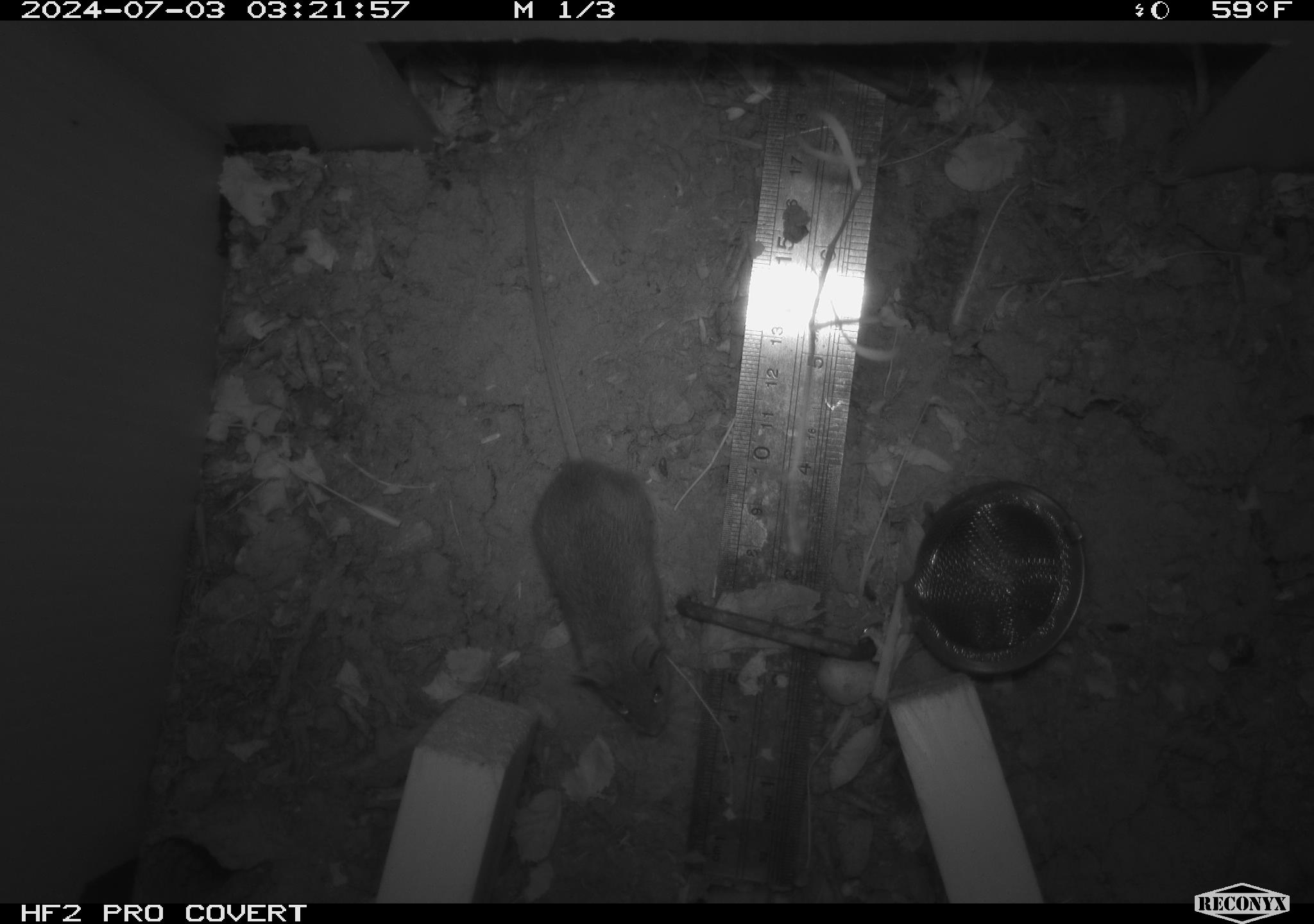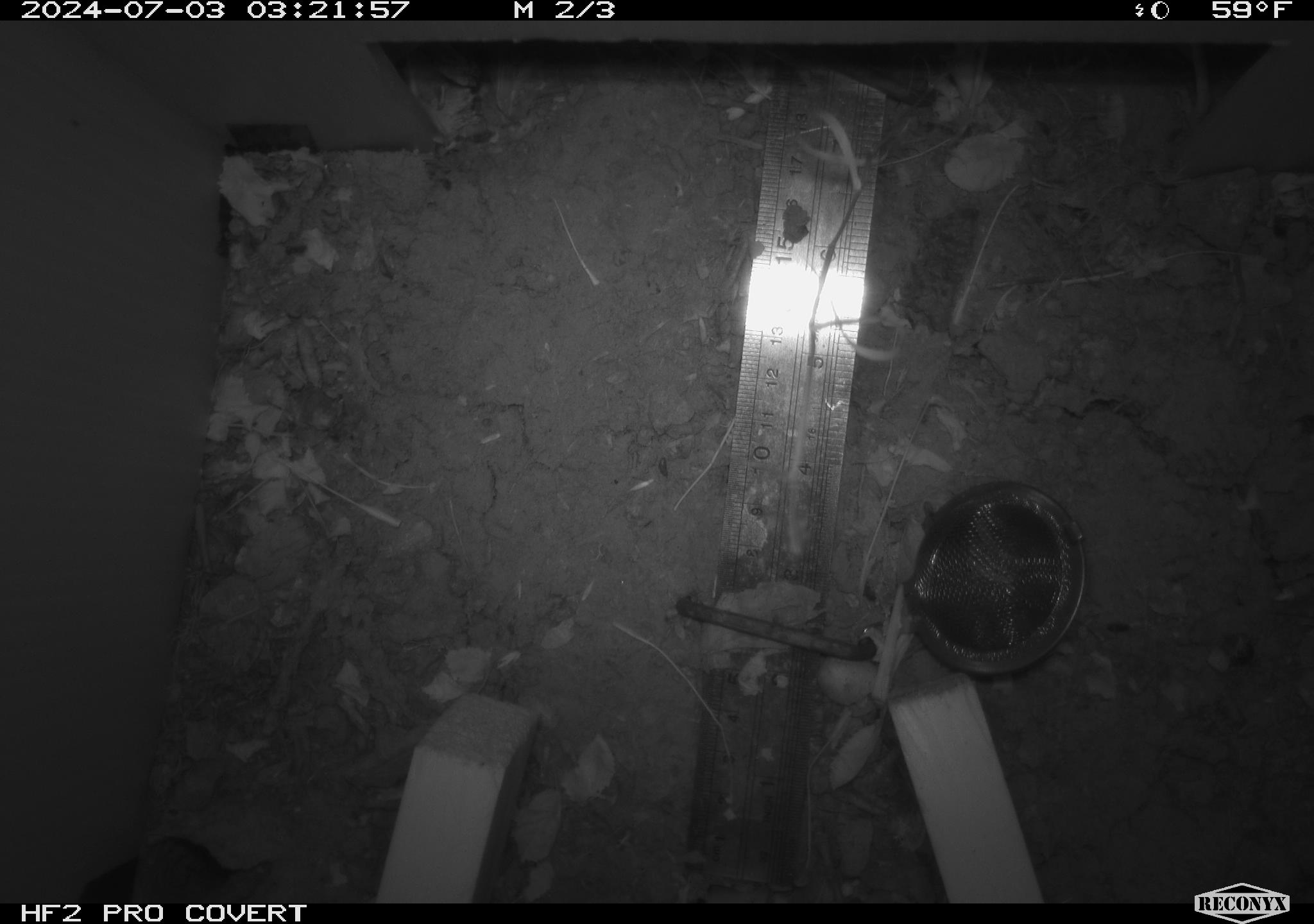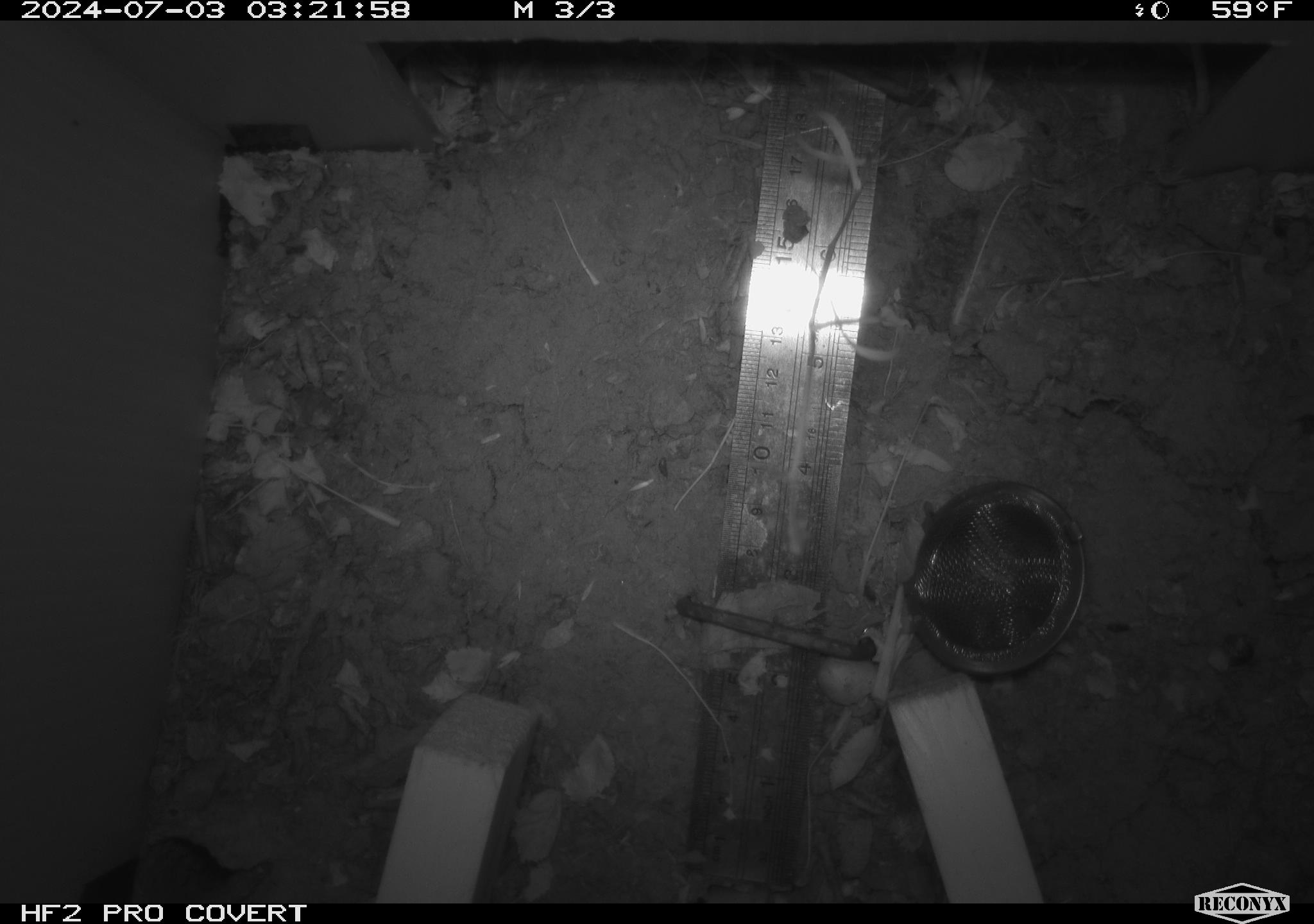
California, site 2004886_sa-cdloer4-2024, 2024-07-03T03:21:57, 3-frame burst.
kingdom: Animalia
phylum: Chordata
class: Mammalia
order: Rodentia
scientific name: Rodentia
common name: rodent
Rodent (Rodentia).